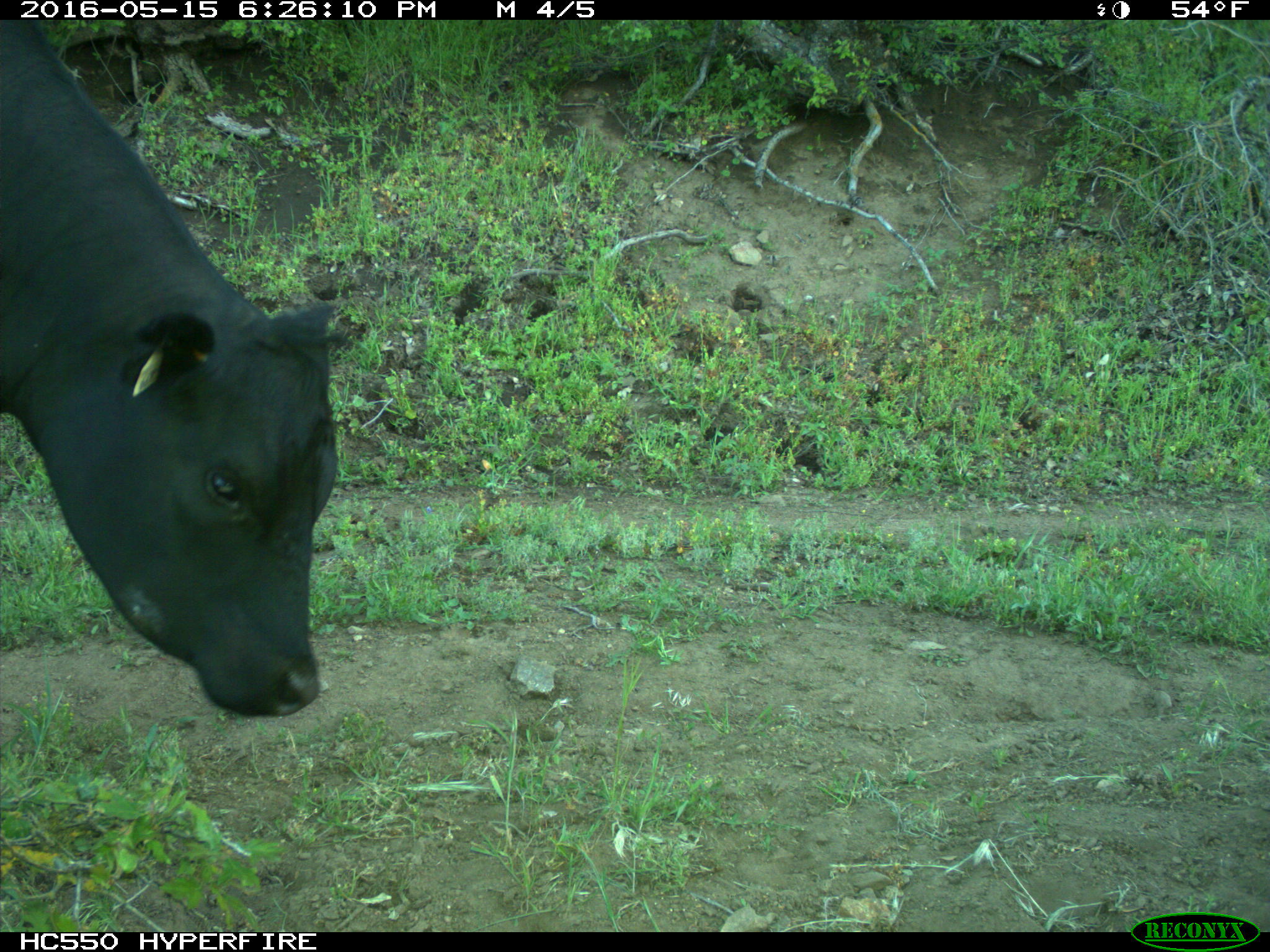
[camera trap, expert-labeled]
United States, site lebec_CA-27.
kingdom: Animalia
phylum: Chordata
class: Mammalia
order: Artiodactyla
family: Bovidae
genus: Bos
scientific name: Bos taurus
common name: domestic cow